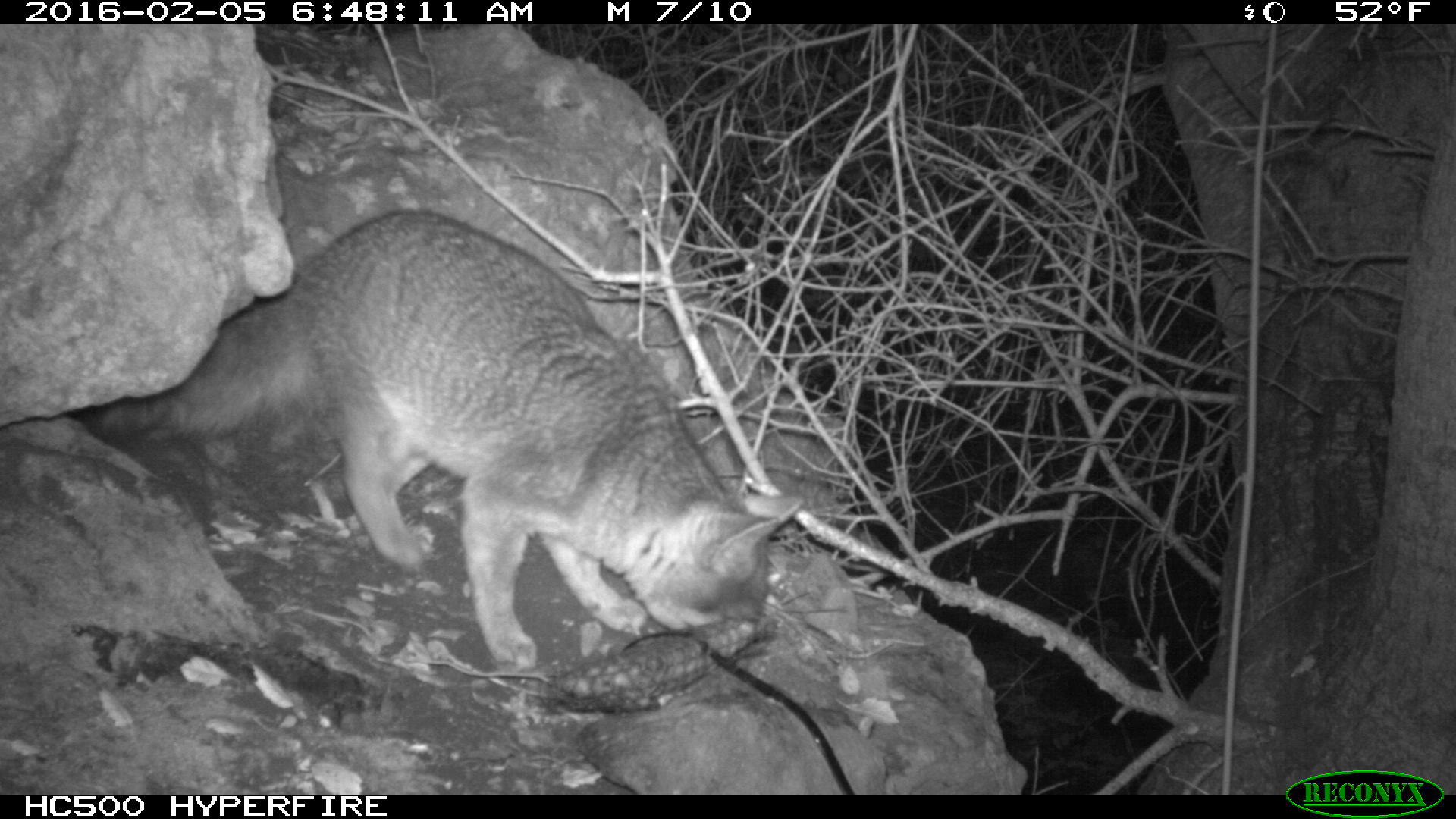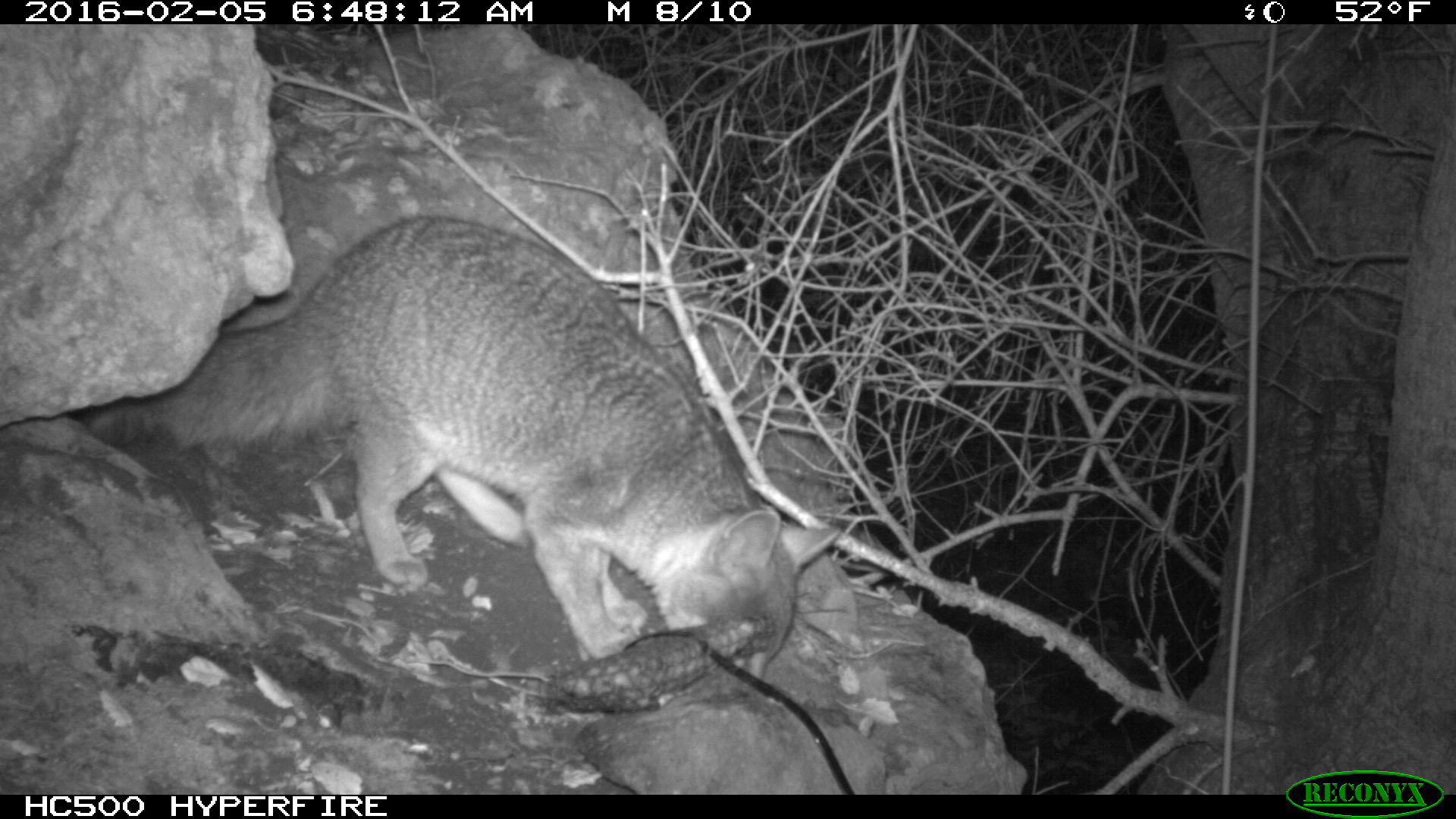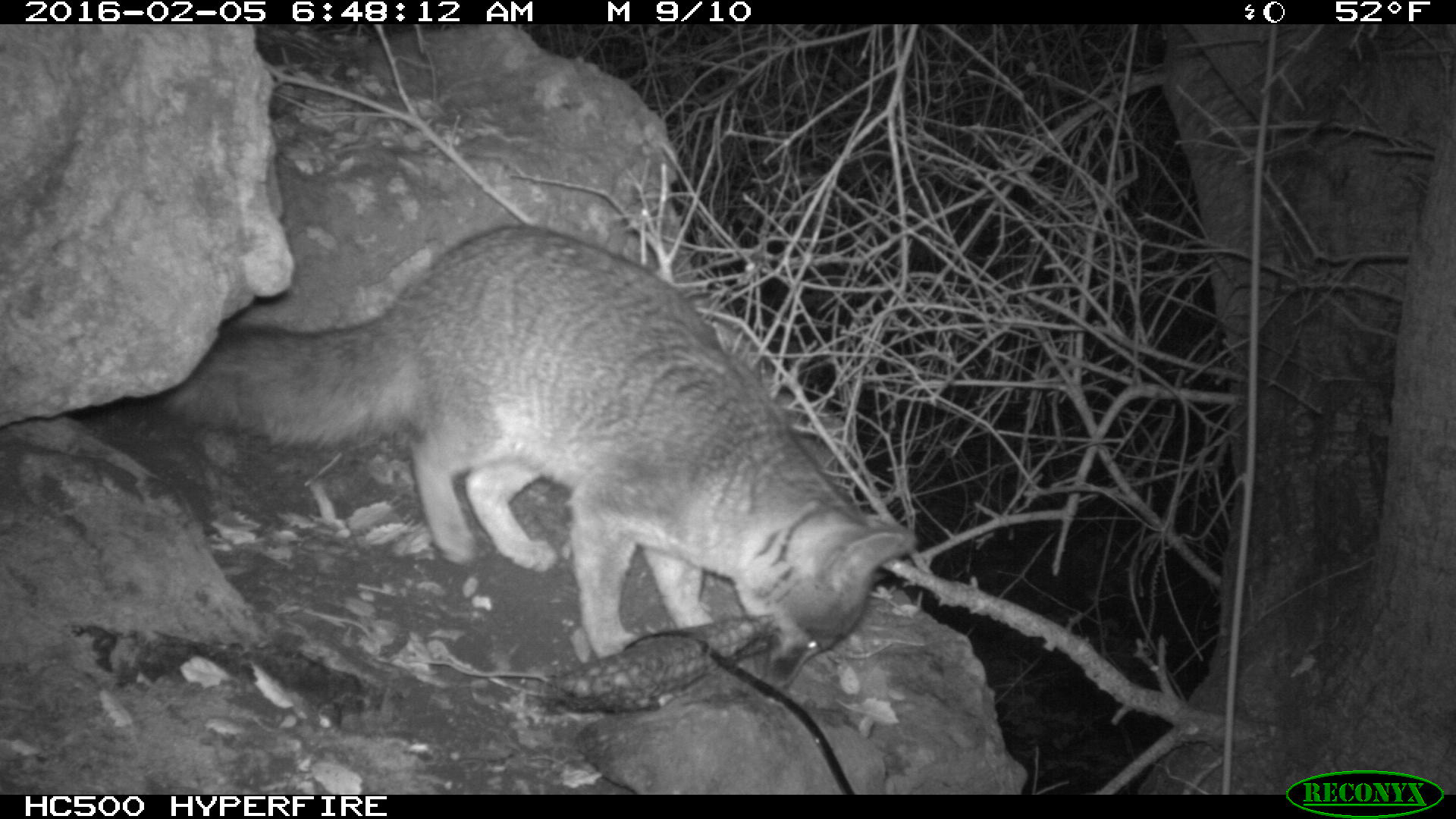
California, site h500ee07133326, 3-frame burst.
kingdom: Animalia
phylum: Chordata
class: Mammalia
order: Carnivora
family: Canidae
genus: Urocyon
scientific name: Urocyon littoralis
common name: island fox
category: fox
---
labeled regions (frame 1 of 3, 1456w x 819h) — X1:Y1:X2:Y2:
fox: 93:209:802:676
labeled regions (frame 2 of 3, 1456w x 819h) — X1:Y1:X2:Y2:
fox: 81:212:837:667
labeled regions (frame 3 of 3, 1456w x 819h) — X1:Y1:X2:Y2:
fox: 127:221:915:701